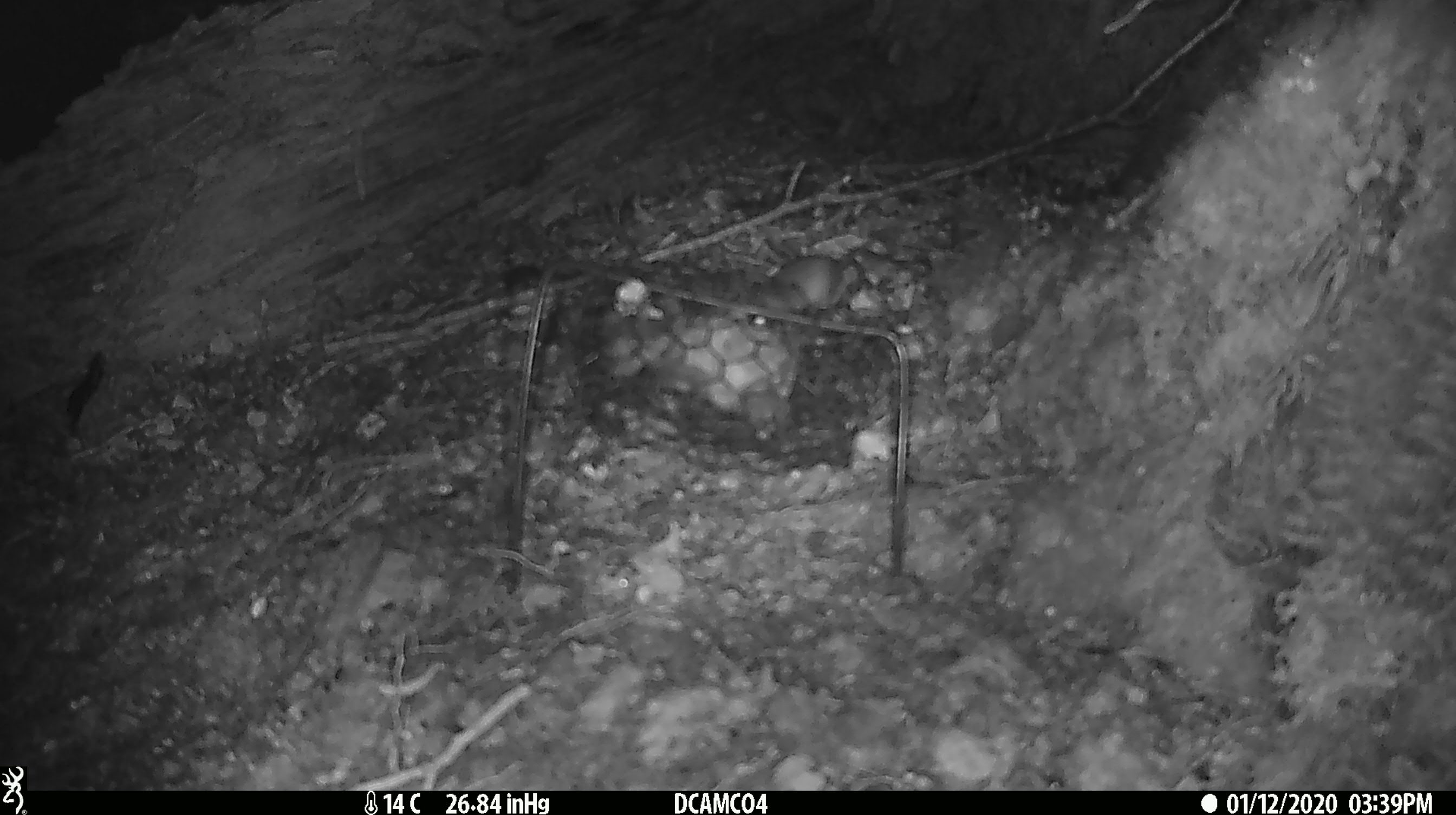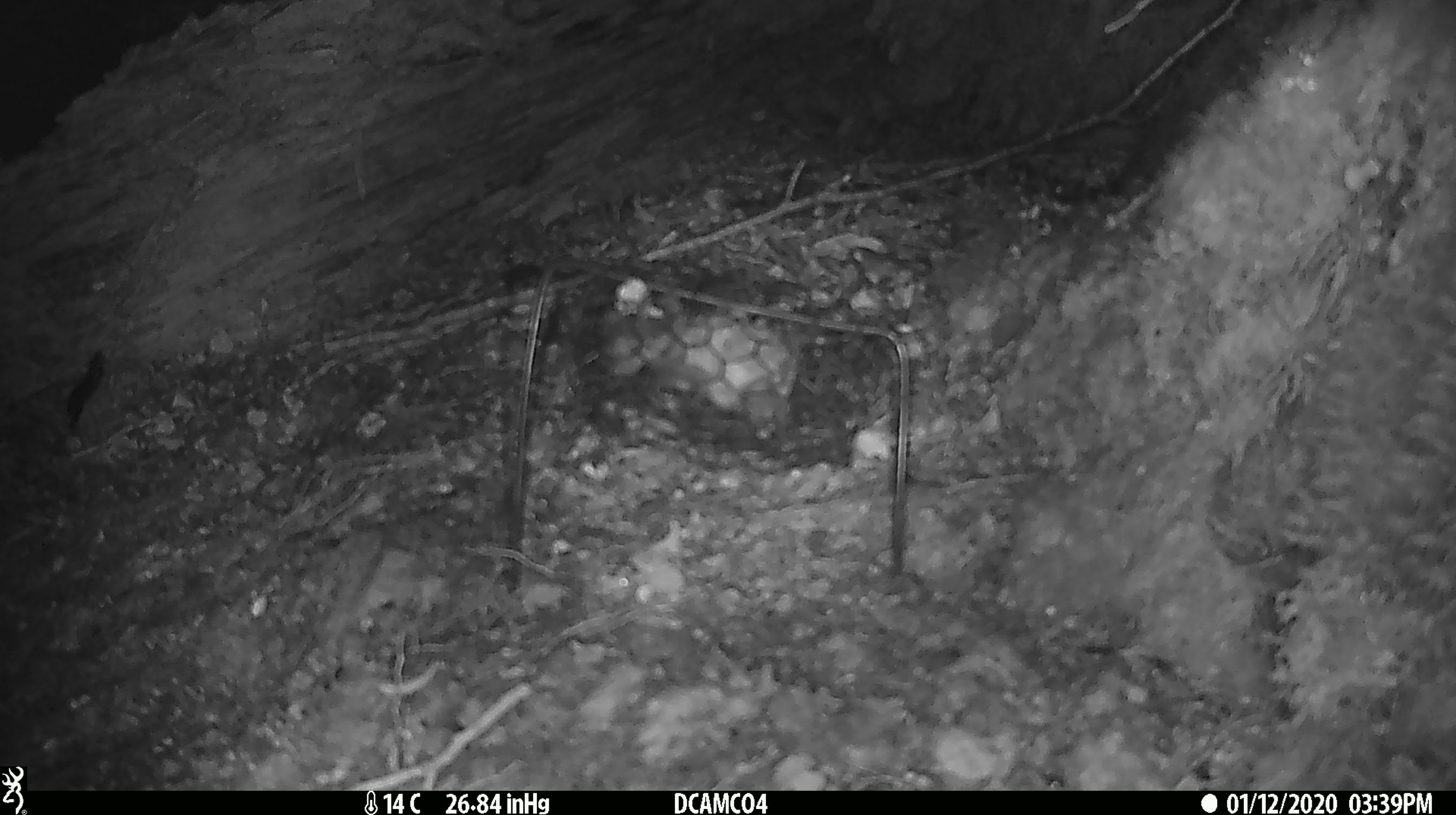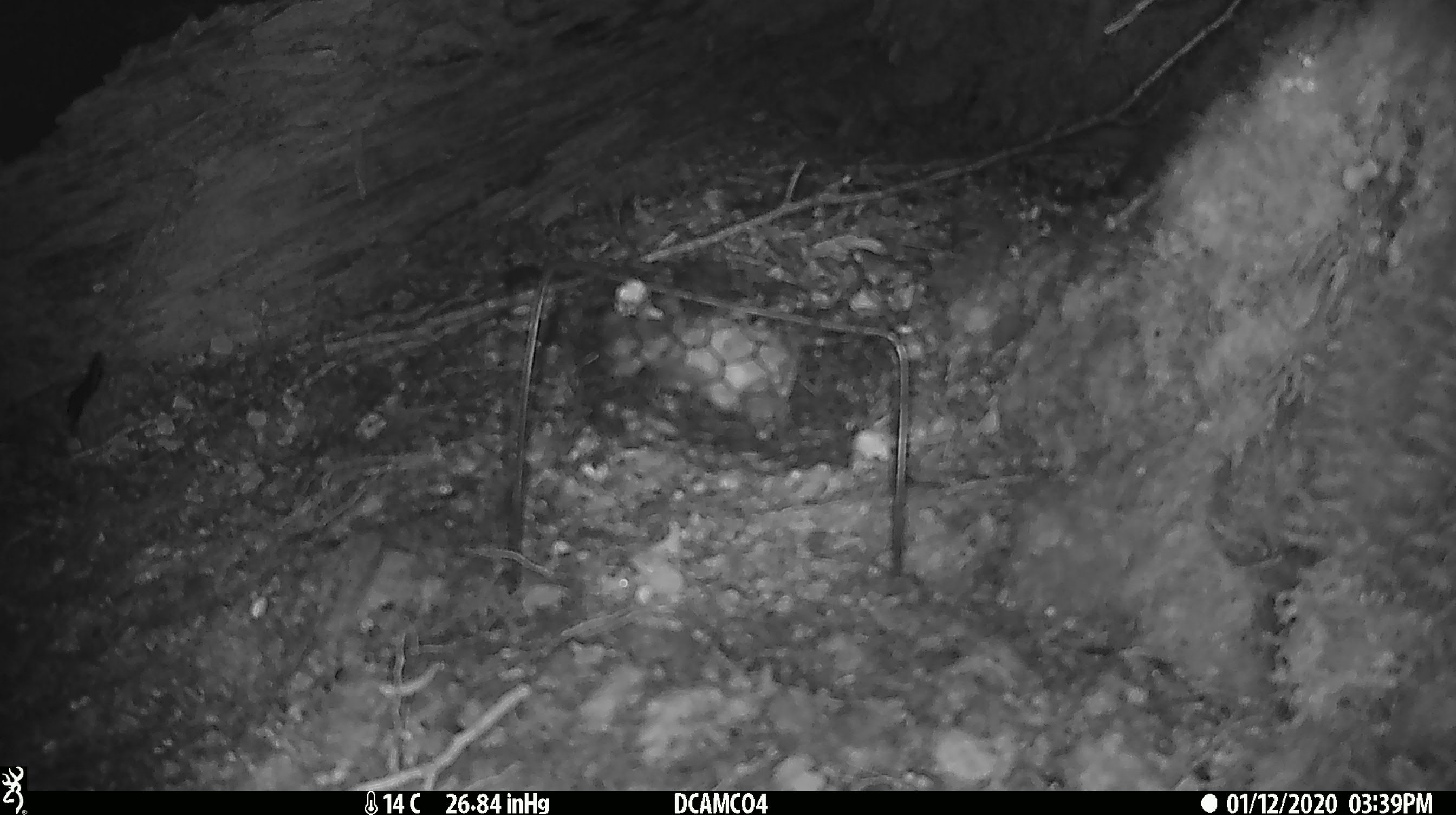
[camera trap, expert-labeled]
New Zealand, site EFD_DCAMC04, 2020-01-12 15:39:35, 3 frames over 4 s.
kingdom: Animalia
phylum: Chordata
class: Mammalia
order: Rodentia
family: Muridae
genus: Mus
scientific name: Mus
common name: mouse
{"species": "mouse (Mus)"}